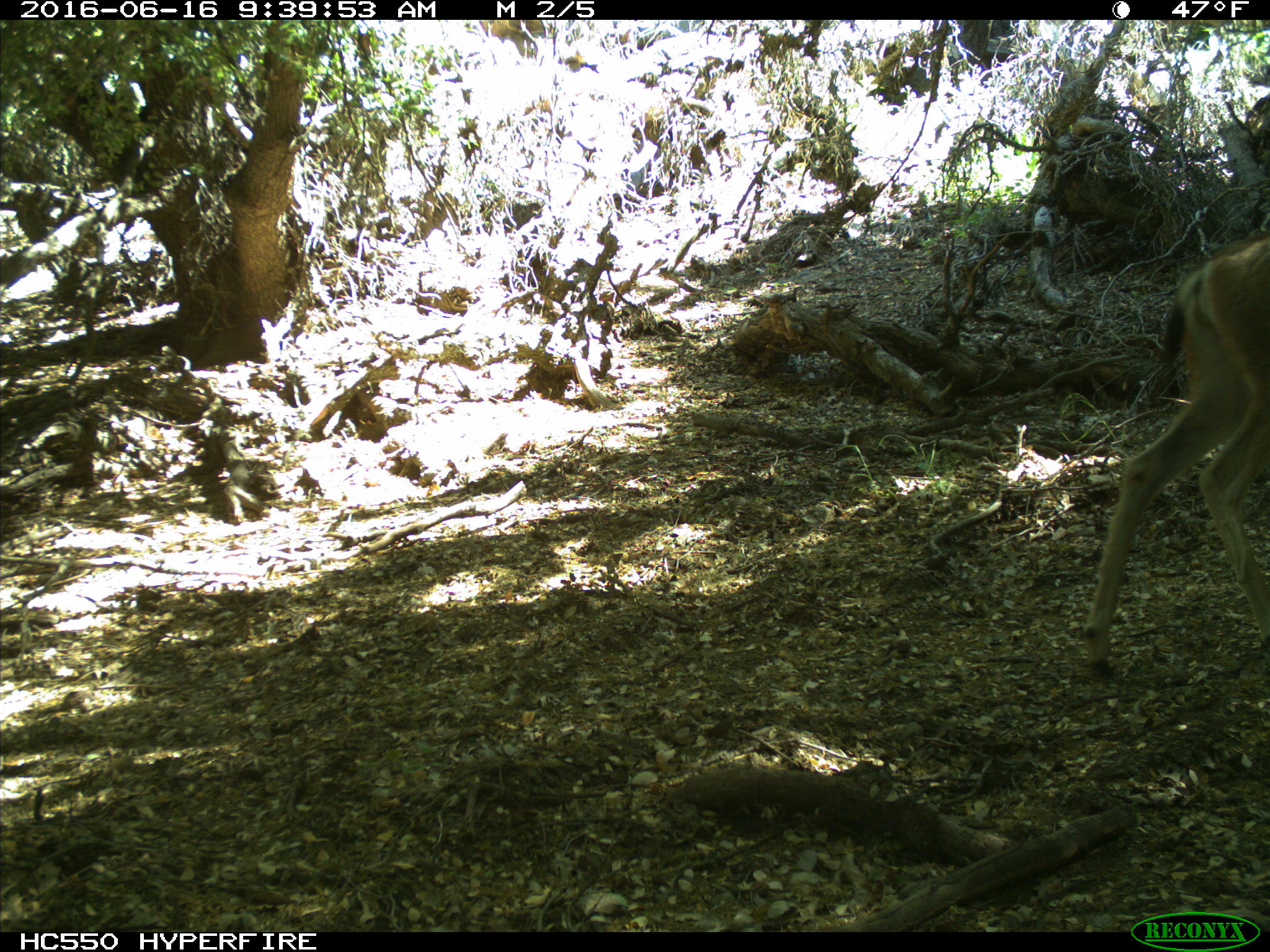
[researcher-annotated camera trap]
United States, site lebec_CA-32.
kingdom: Animalia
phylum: Chordata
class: Mammalia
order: Artiodactyla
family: Cervidae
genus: Odocoileus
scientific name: Odocoileus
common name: deer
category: unidentified deer